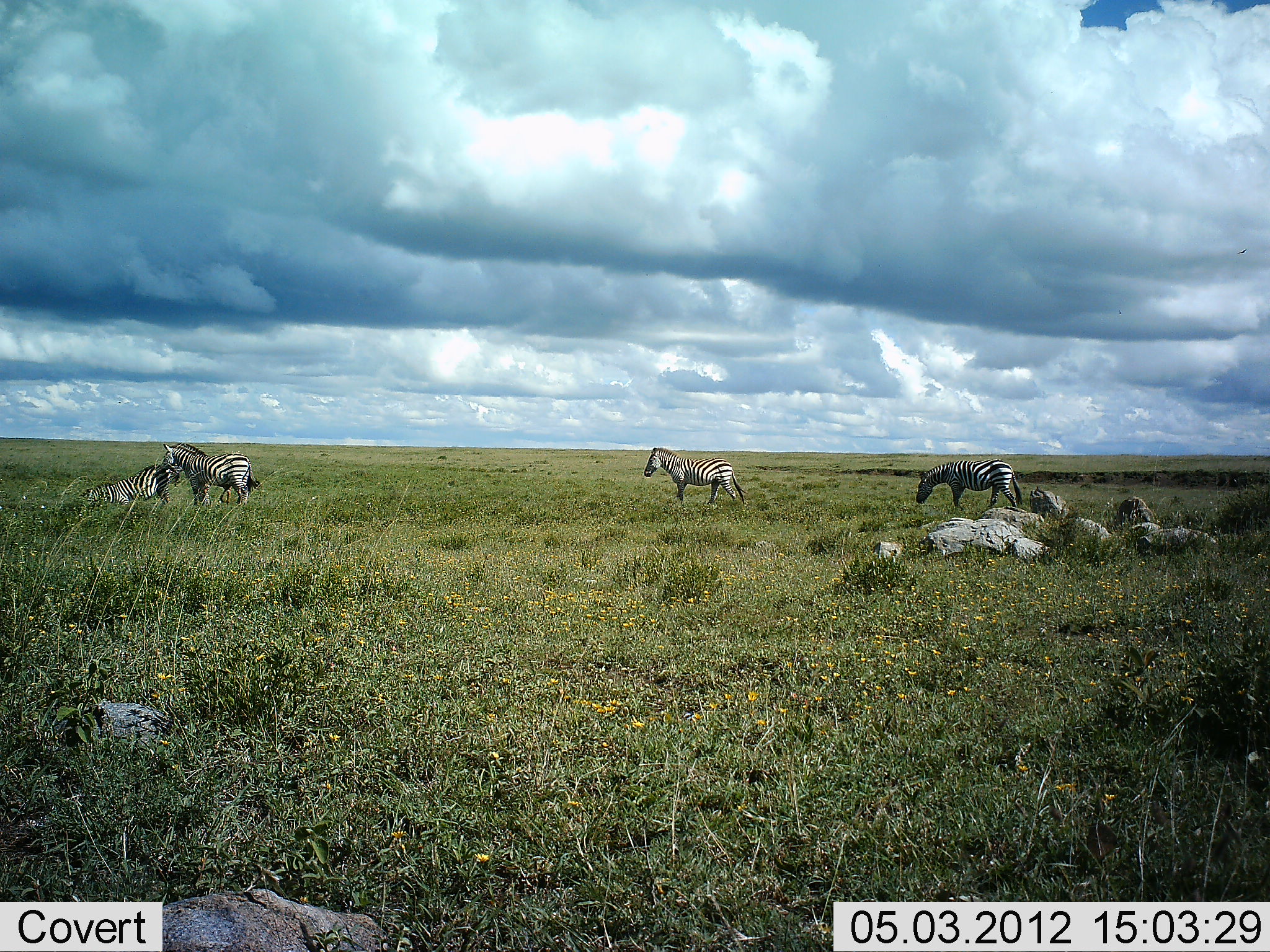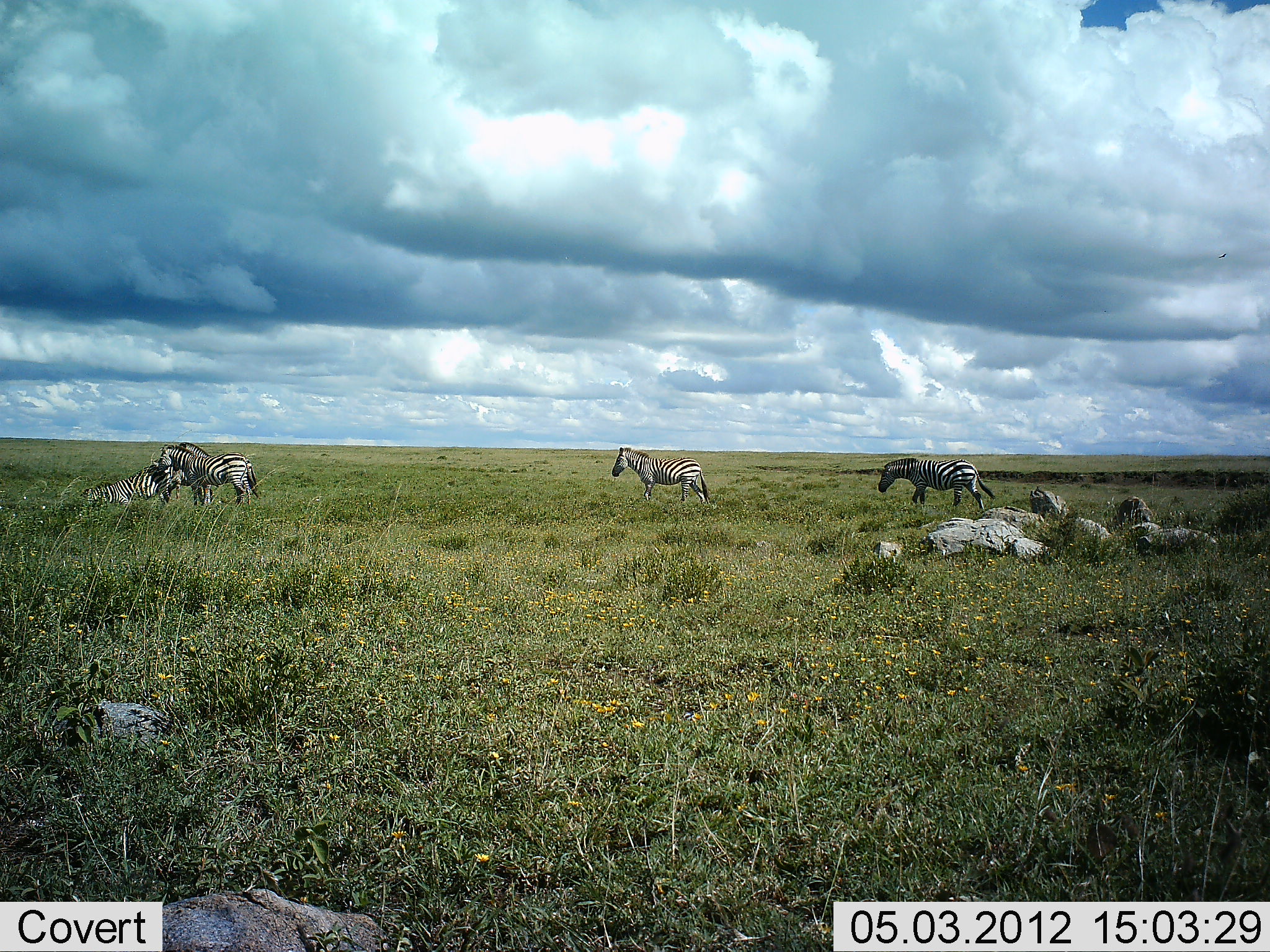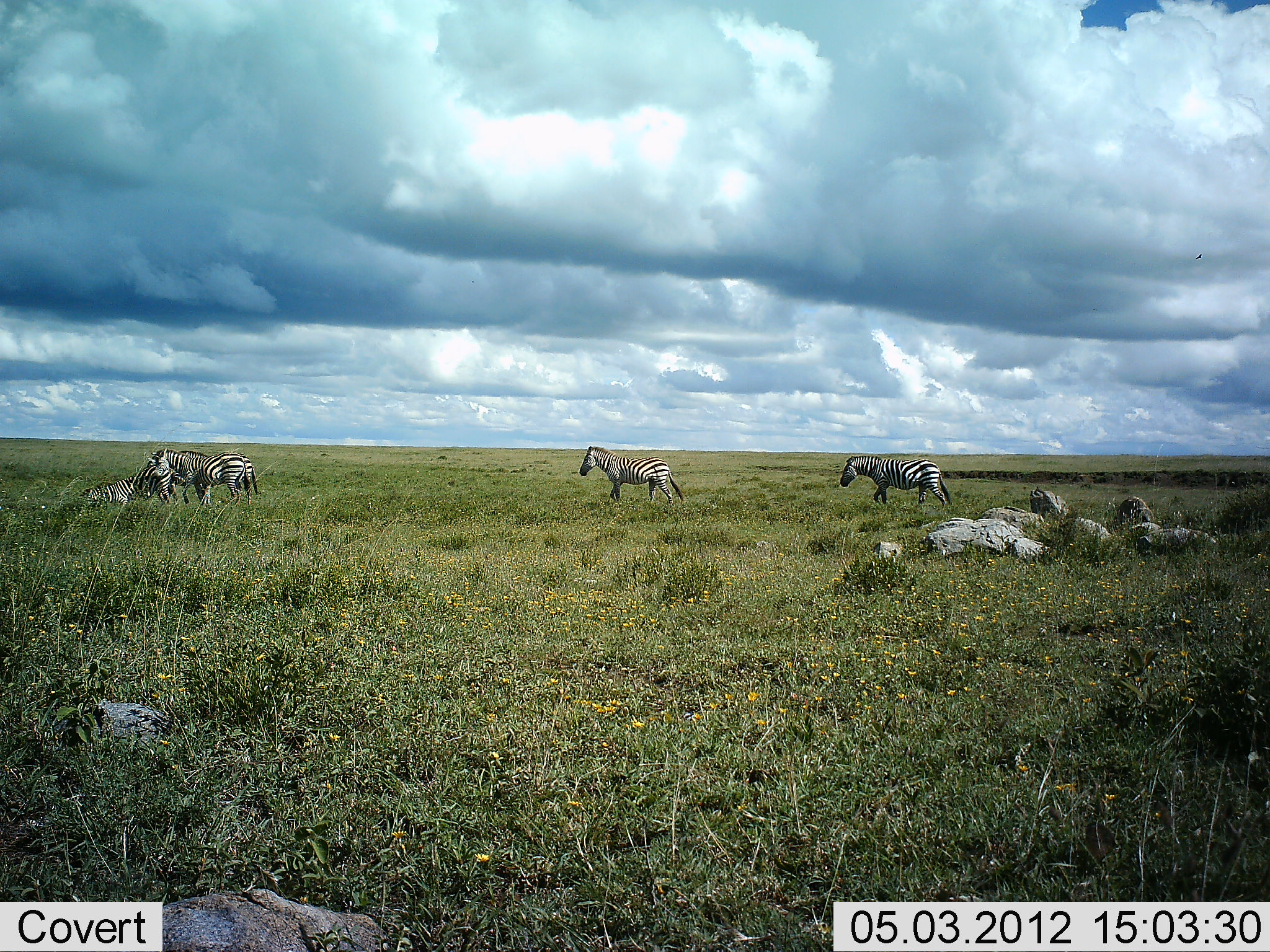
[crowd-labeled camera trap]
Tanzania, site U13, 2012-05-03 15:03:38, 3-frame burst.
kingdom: Animalia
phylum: Chordata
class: Mammalia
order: Perissodactyla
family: Equidae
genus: Equus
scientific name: Equus quagga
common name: plains zebra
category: zebra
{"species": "zebra (plains zebra) (Equus quagga)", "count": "5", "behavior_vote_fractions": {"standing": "30%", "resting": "40%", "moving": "100%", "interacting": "20%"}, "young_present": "0%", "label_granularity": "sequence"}